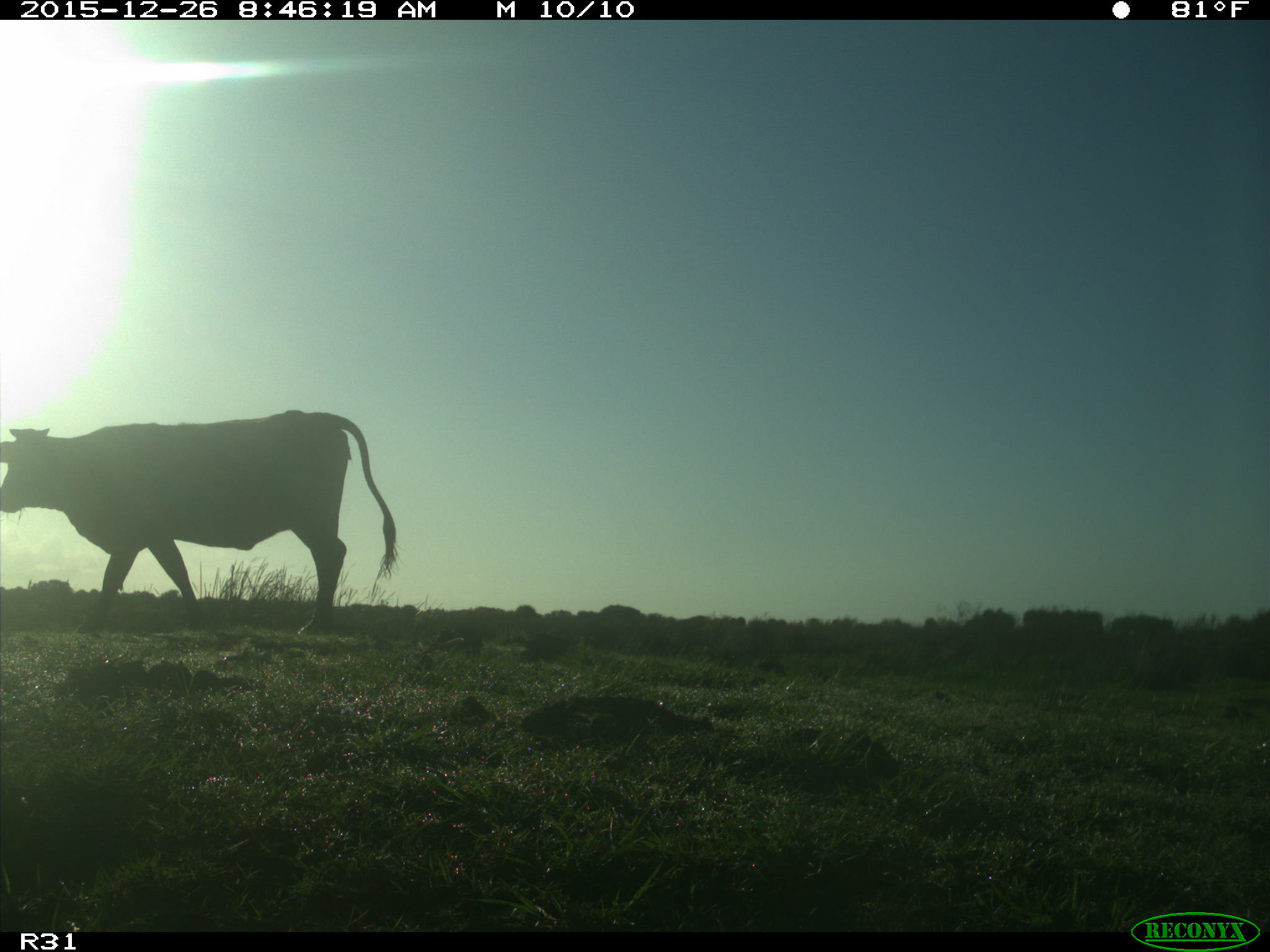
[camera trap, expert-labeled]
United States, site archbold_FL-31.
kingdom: Animalia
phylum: Chordata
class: Mammalia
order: Artiodactyla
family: Bovidae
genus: Bos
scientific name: Bos taurus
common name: domestic cow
Bos taurus (domestic cow).